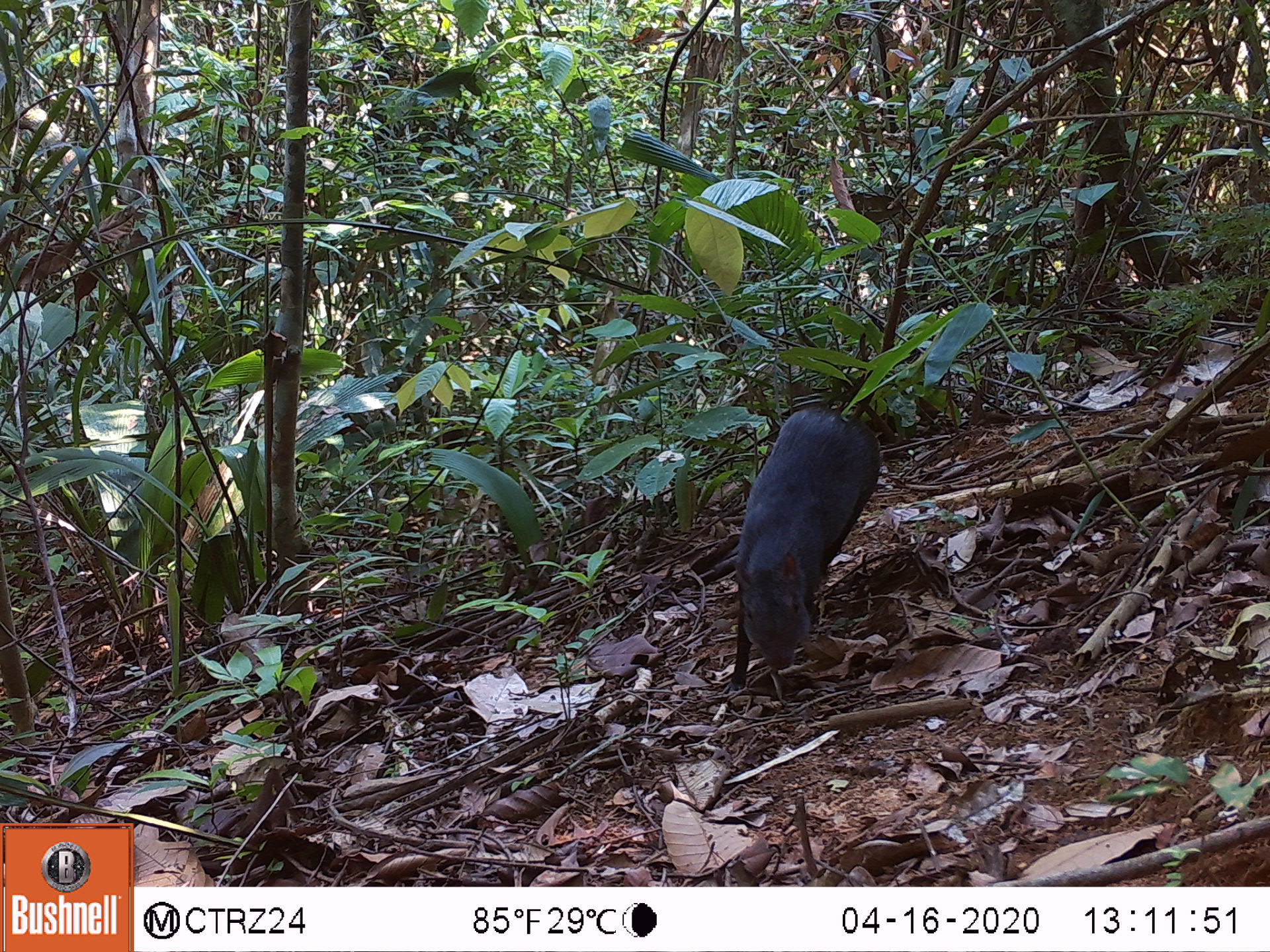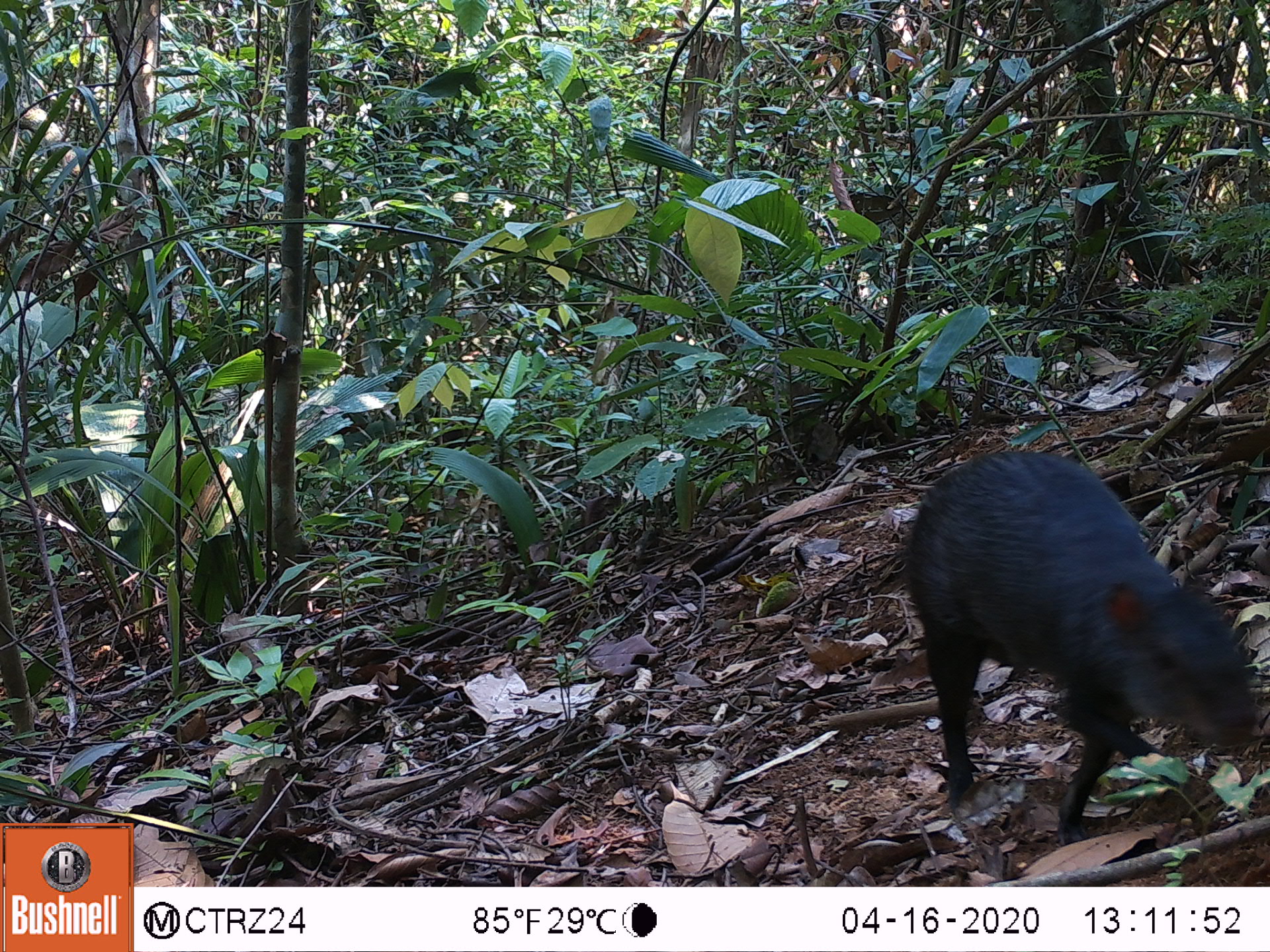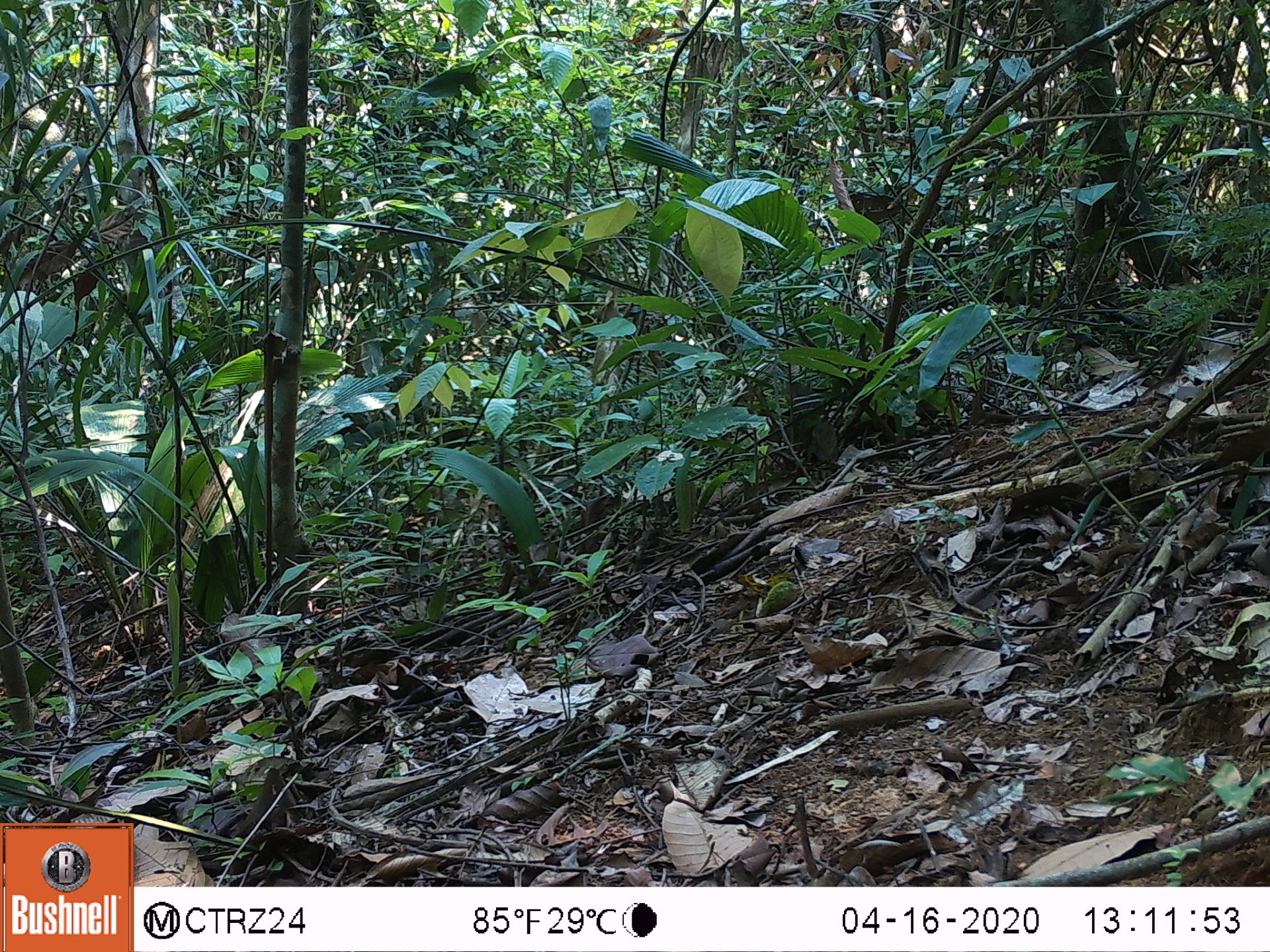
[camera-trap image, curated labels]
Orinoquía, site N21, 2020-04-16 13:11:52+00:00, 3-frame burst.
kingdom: Animalia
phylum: Chordata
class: Mammalia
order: Rodentia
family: Dasyproctidae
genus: Dasyprocta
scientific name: Dasyprocta fuliginosa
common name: black agouti